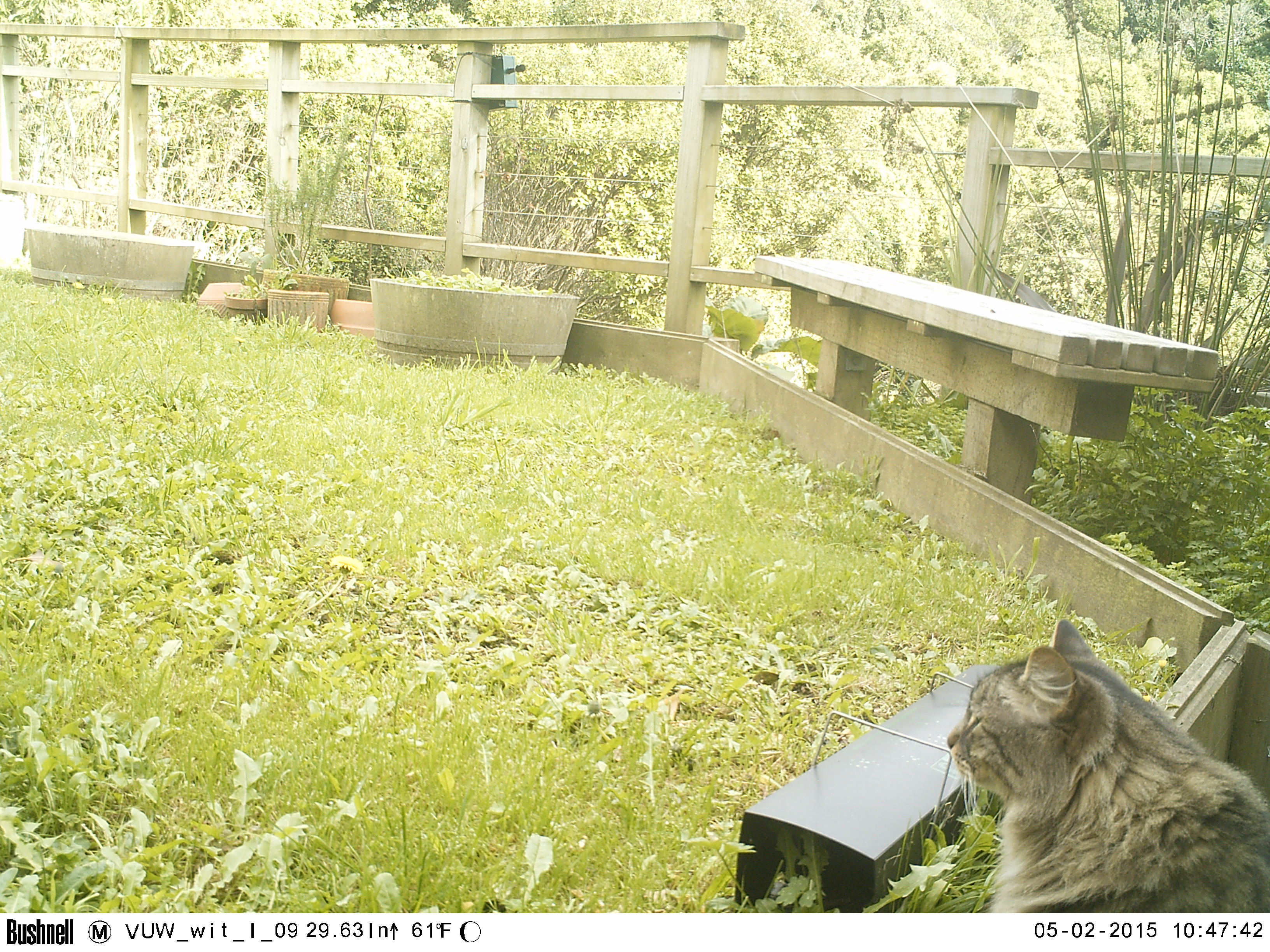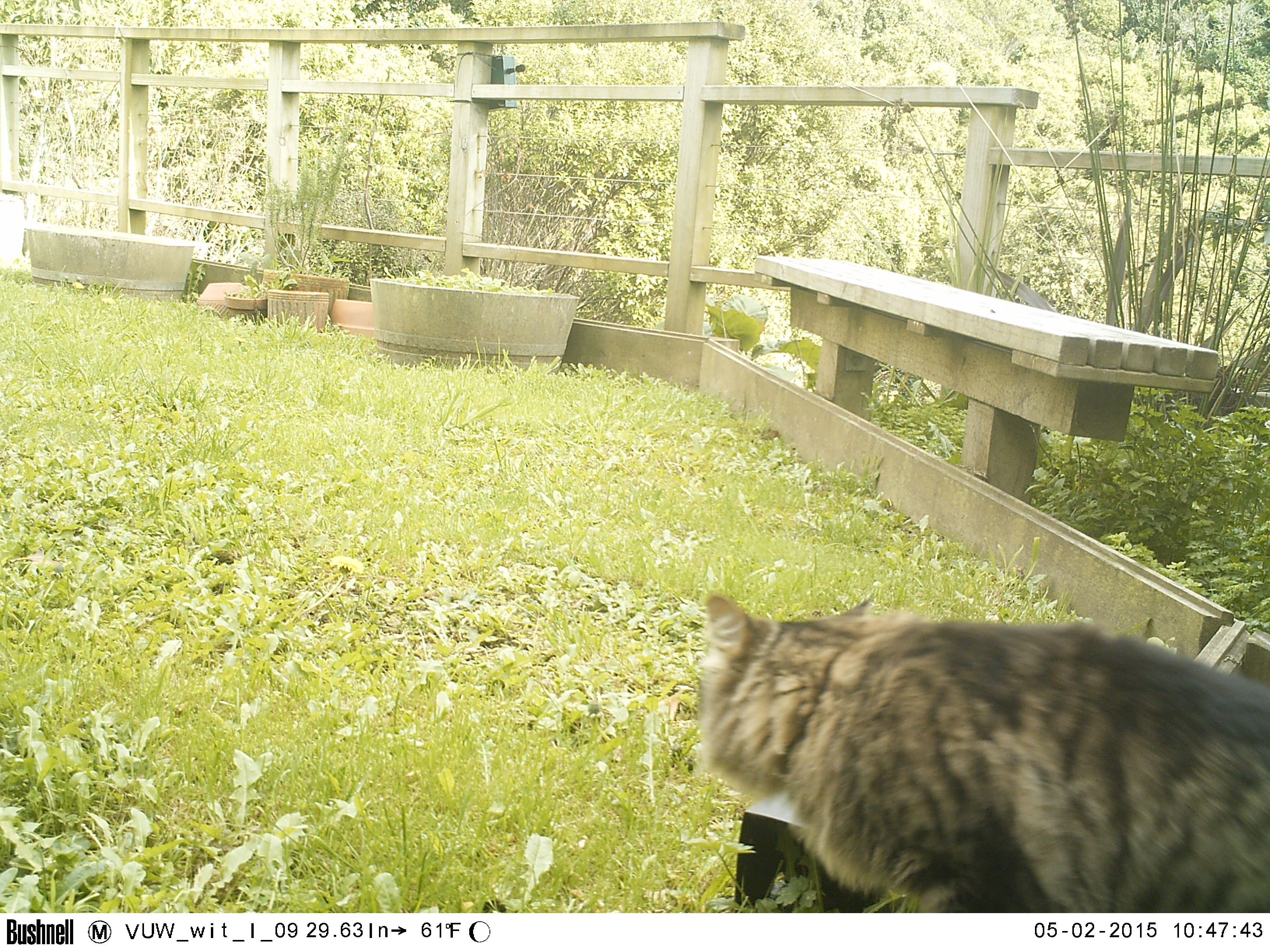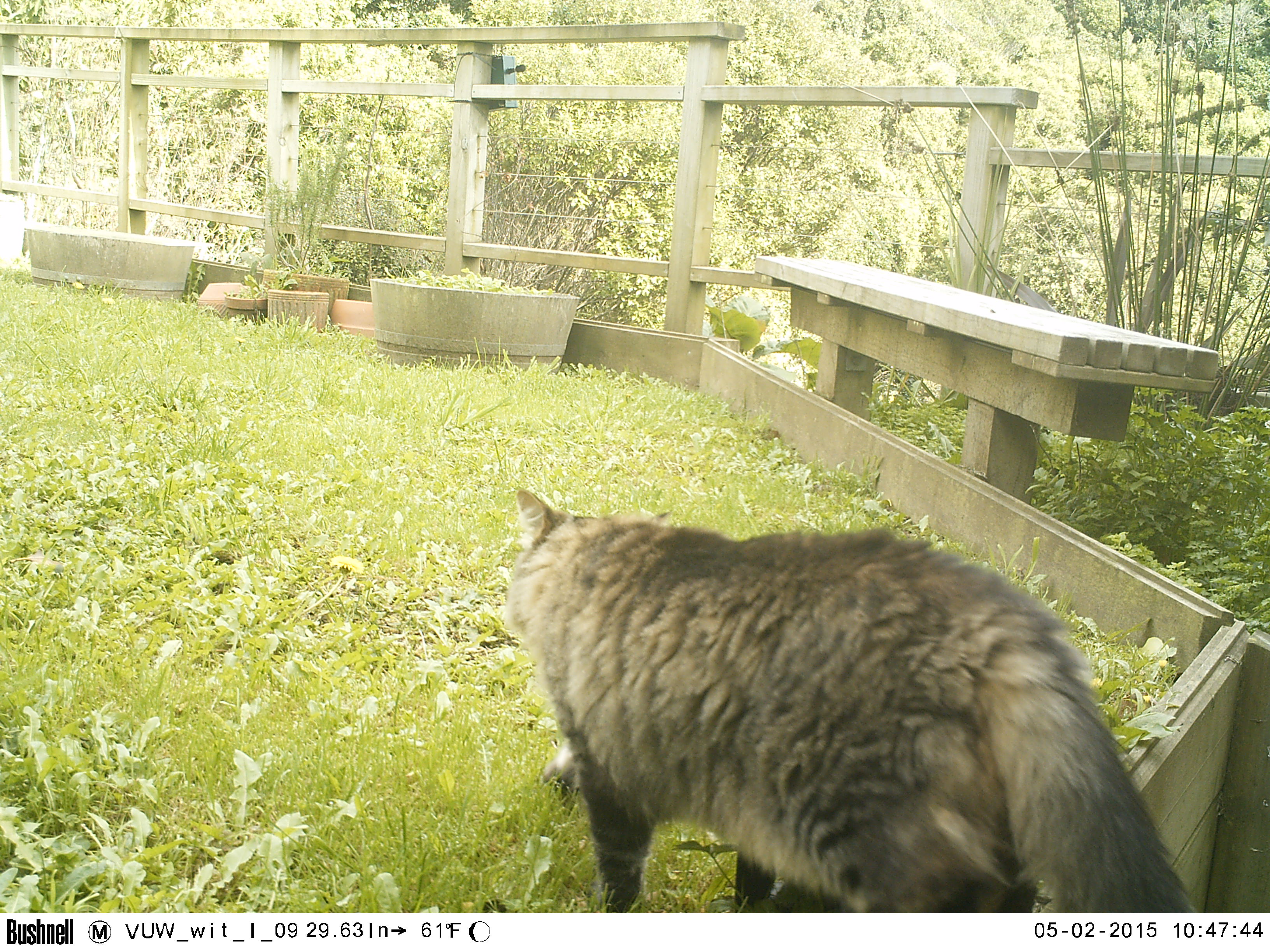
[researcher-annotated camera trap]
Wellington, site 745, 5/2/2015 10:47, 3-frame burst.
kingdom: Animalia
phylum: Chordata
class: Mammalia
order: Carnivora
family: Felidae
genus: Felis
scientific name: Felis catus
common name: cat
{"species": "cat (Felis catus)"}